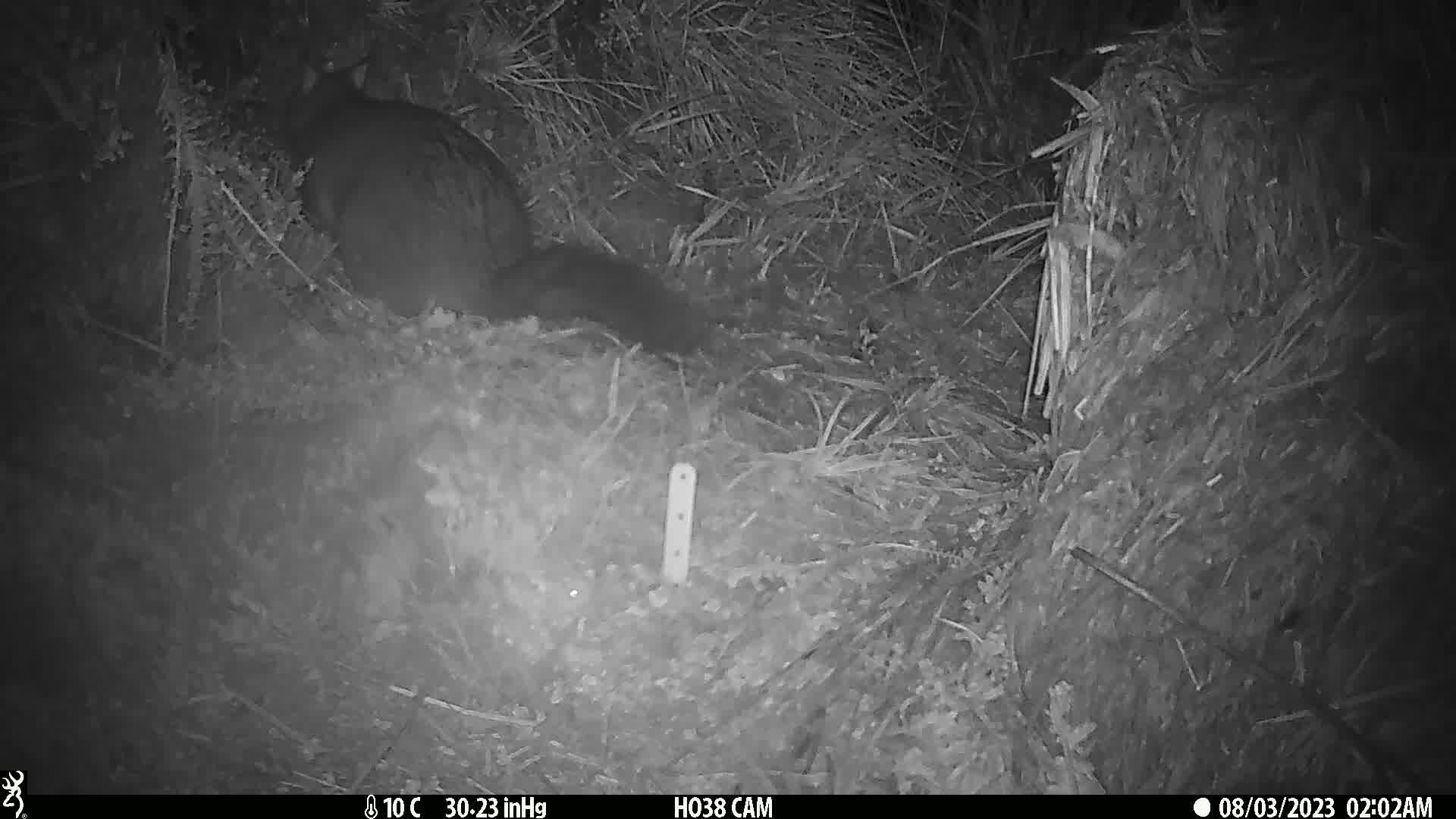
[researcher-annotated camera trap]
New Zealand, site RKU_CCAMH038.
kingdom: Animalia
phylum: Chordata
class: Mammalia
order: Diprotodontia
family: Phalangeridae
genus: Trichosurus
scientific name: Trichosurus vulpecula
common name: common brushtail possum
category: possum